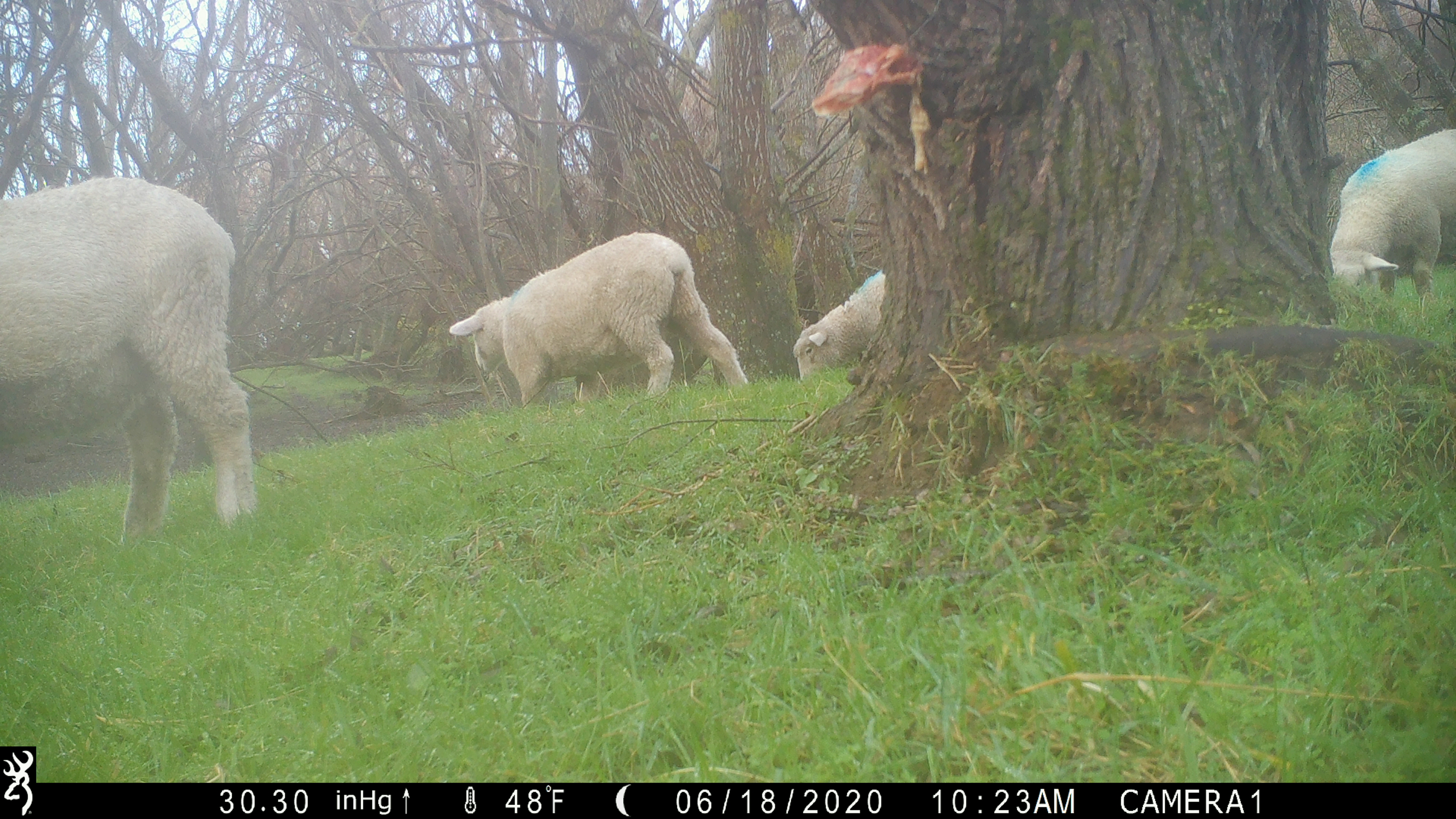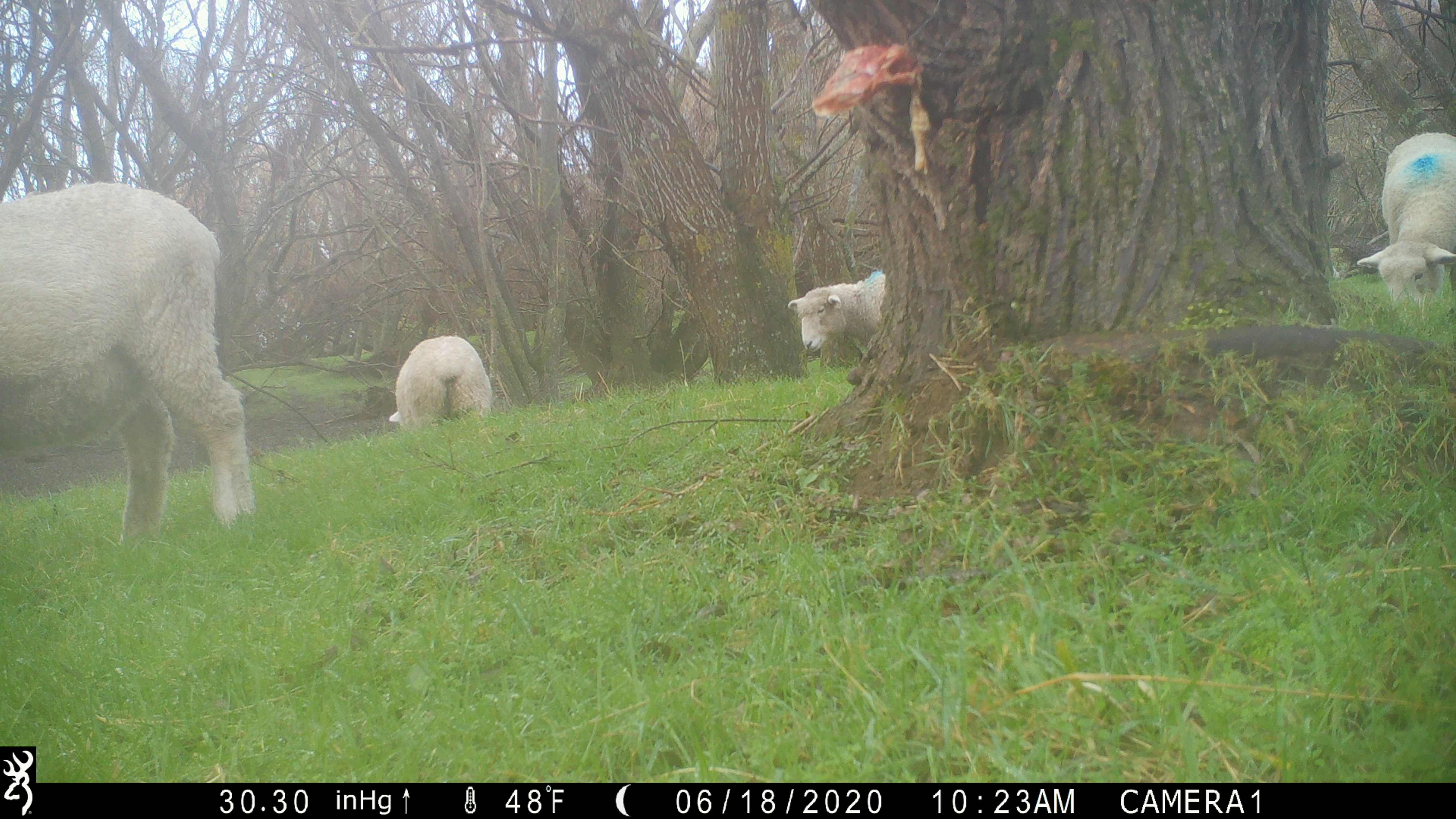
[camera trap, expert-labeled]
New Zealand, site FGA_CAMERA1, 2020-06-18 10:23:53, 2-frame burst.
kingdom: Animalia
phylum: Chordata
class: Mammalia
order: Artiodactyla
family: Bovidae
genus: Ovis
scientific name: Ovis aries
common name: domestic sheep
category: sheep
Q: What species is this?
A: Sheep (domestic sheep) (Ovis aries).